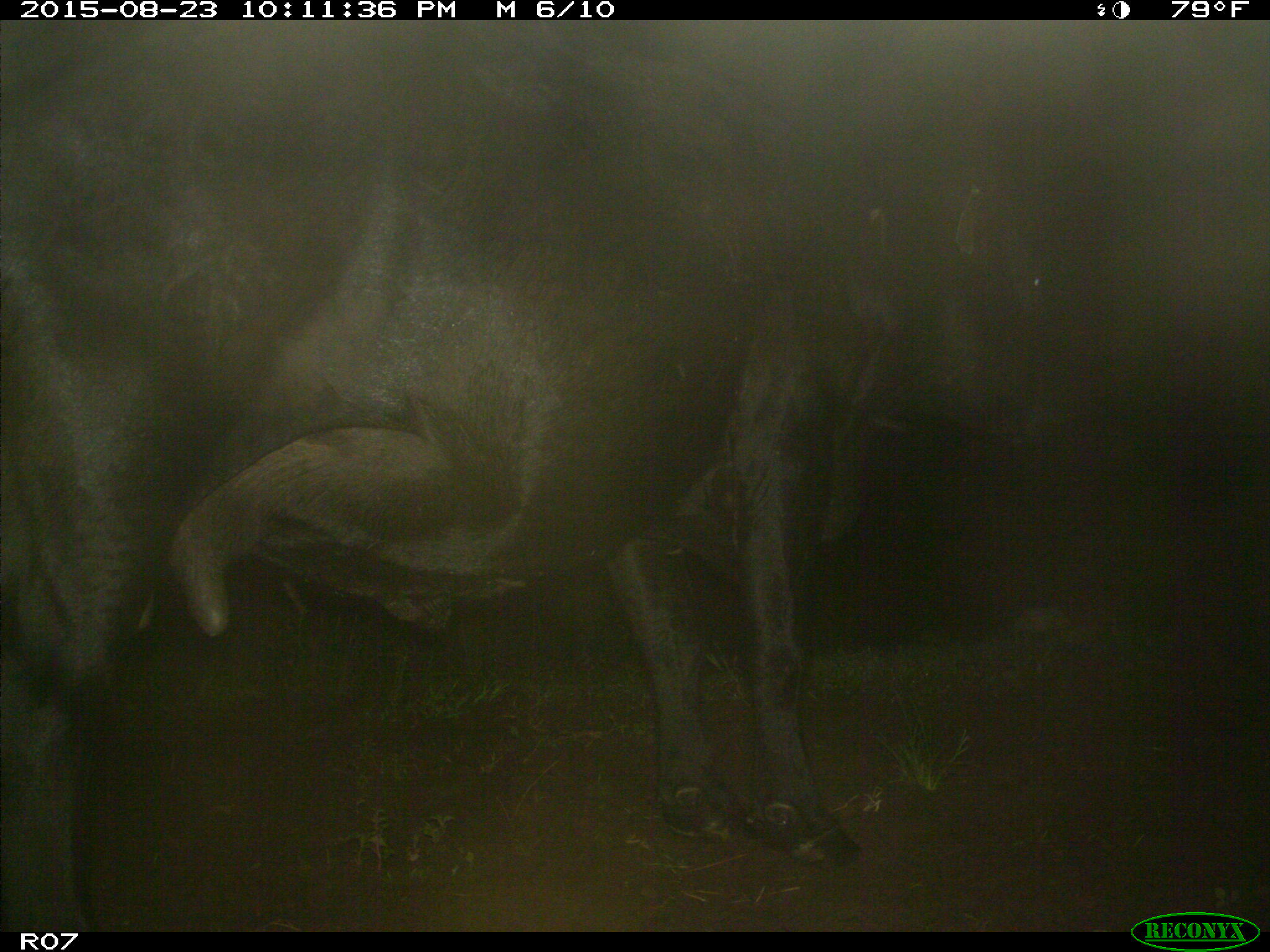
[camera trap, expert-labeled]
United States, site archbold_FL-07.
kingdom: Animalia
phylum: Chordata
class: Mammalia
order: Artiodactyla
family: Bovidae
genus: Bos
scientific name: Bos taurus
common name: domestic cow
Bos taurus (domestic cow).